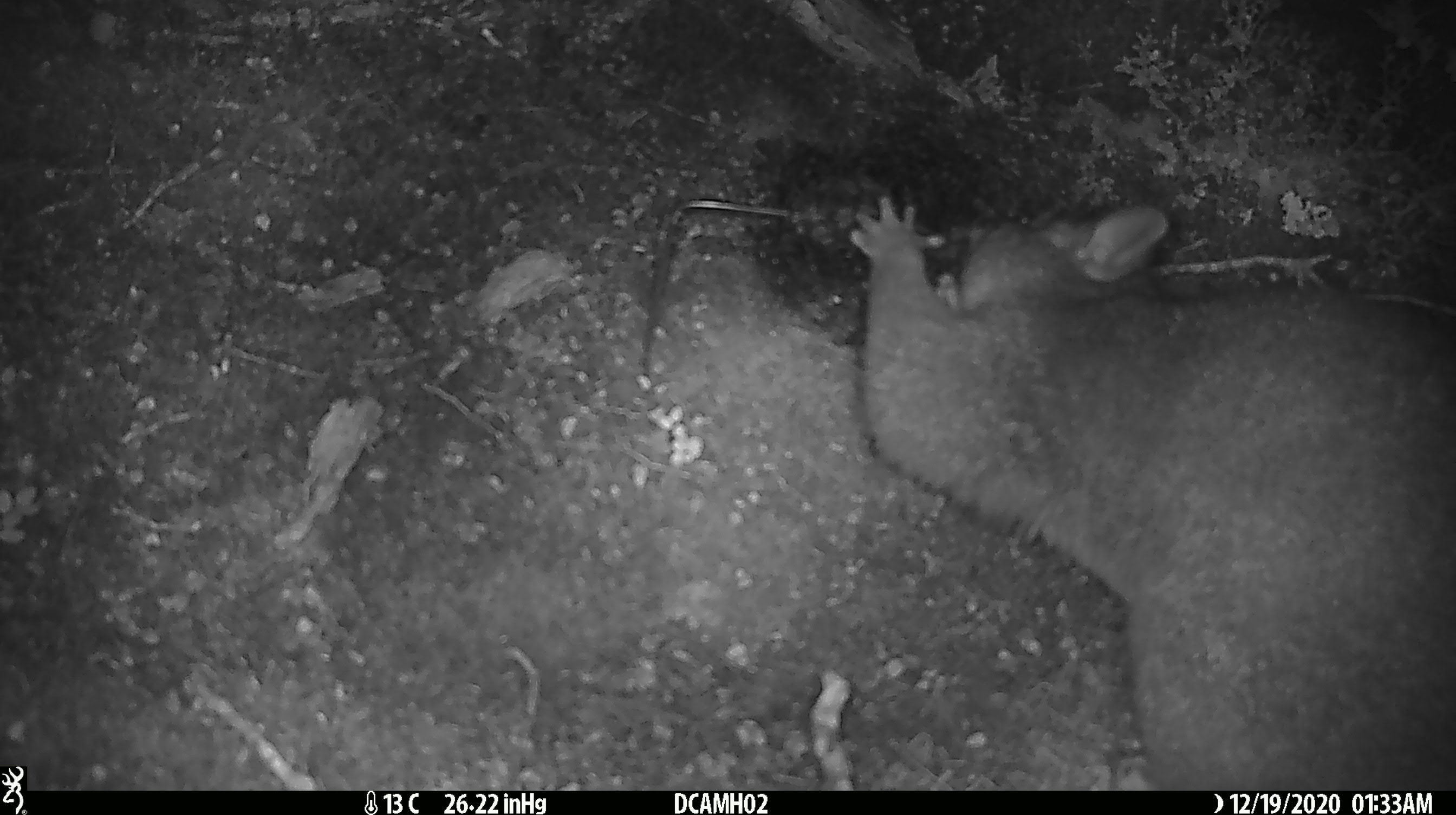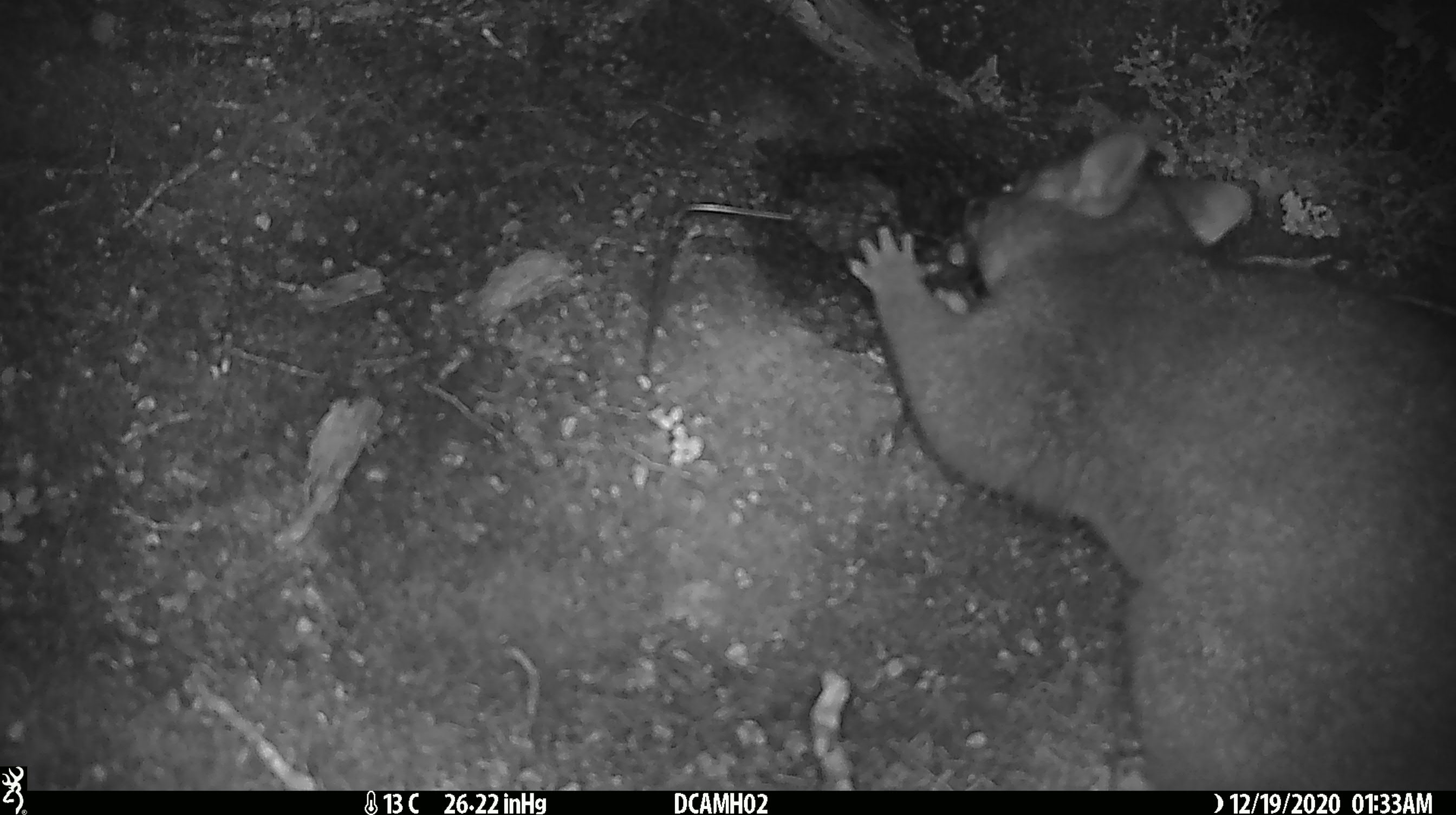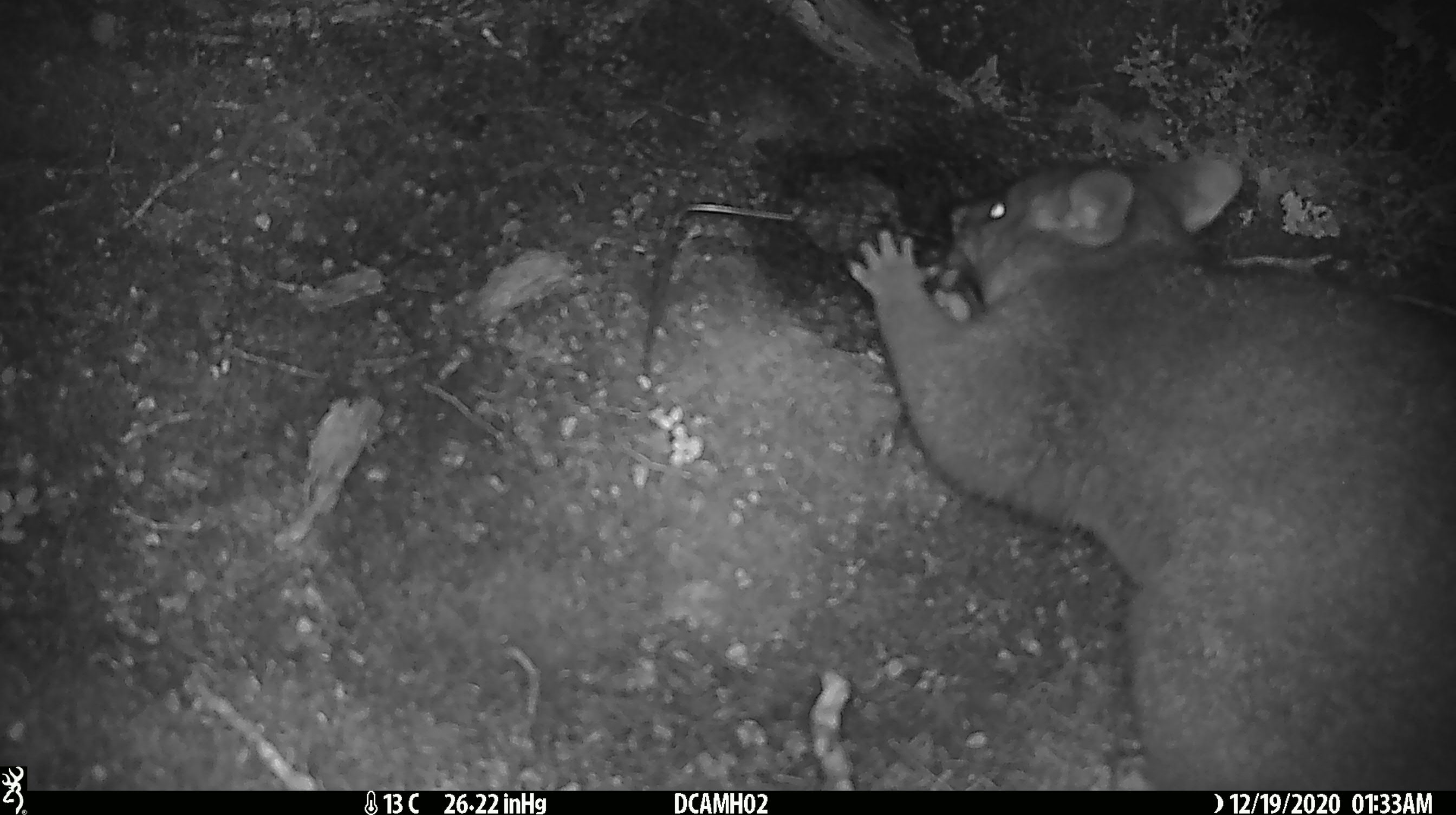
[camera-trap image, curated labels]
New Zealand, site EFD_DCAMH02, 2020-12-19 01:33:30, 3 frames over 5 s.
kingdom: Animalia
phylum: Chordata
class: Mammalia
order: Diprotodontia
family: Phalangeridae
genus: Trichosurus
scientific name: Trichosurus vulpecula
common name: common brushtail possum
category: possum